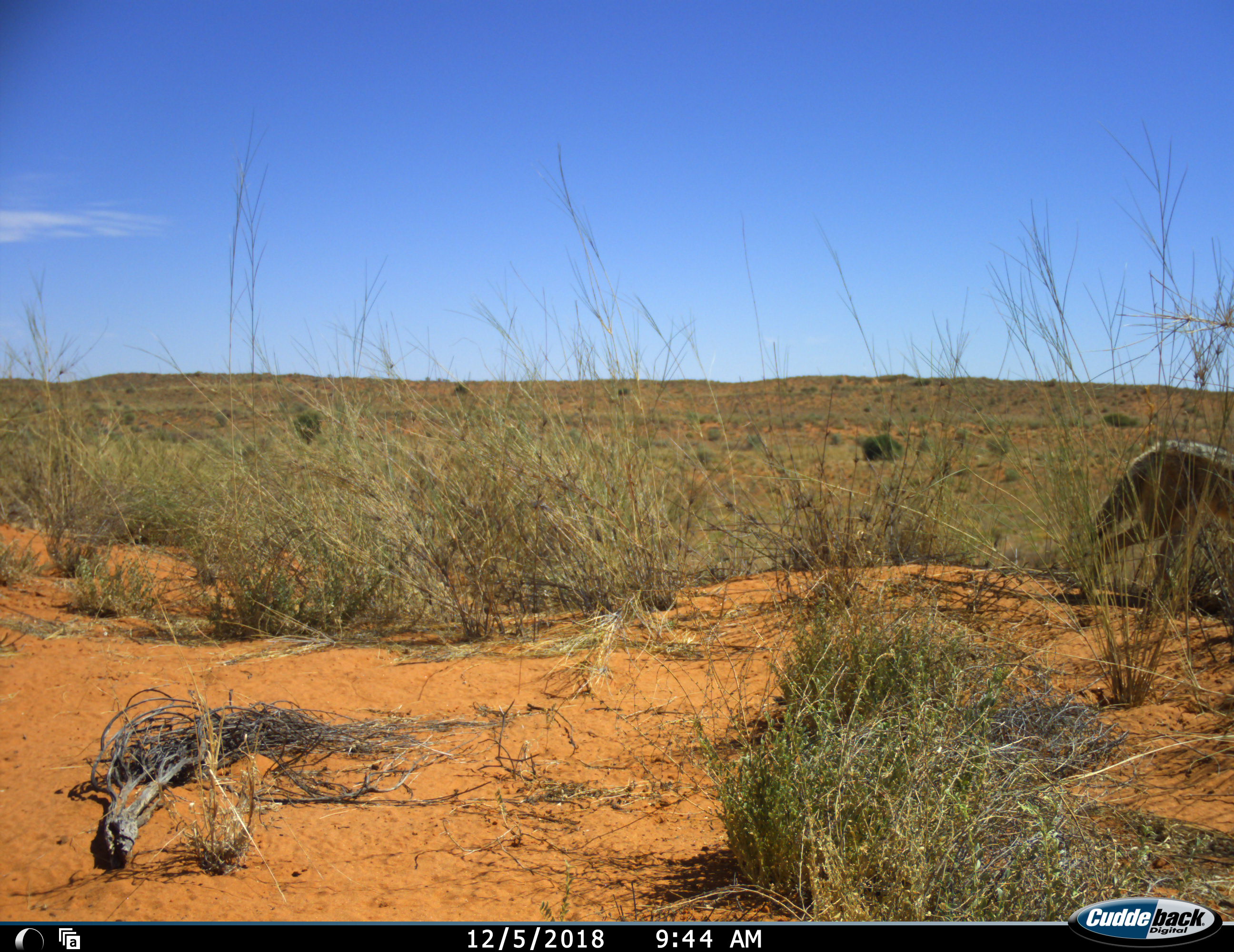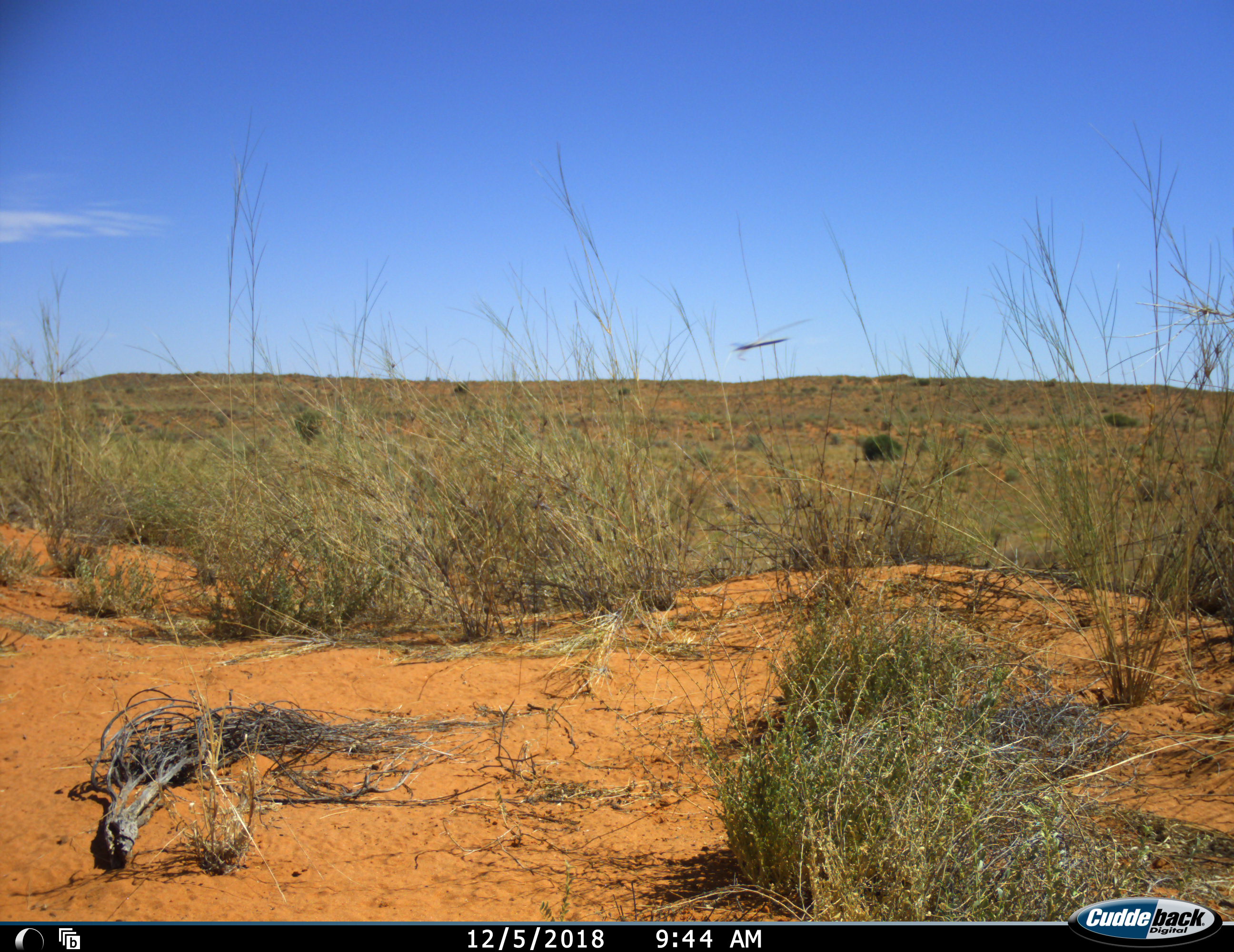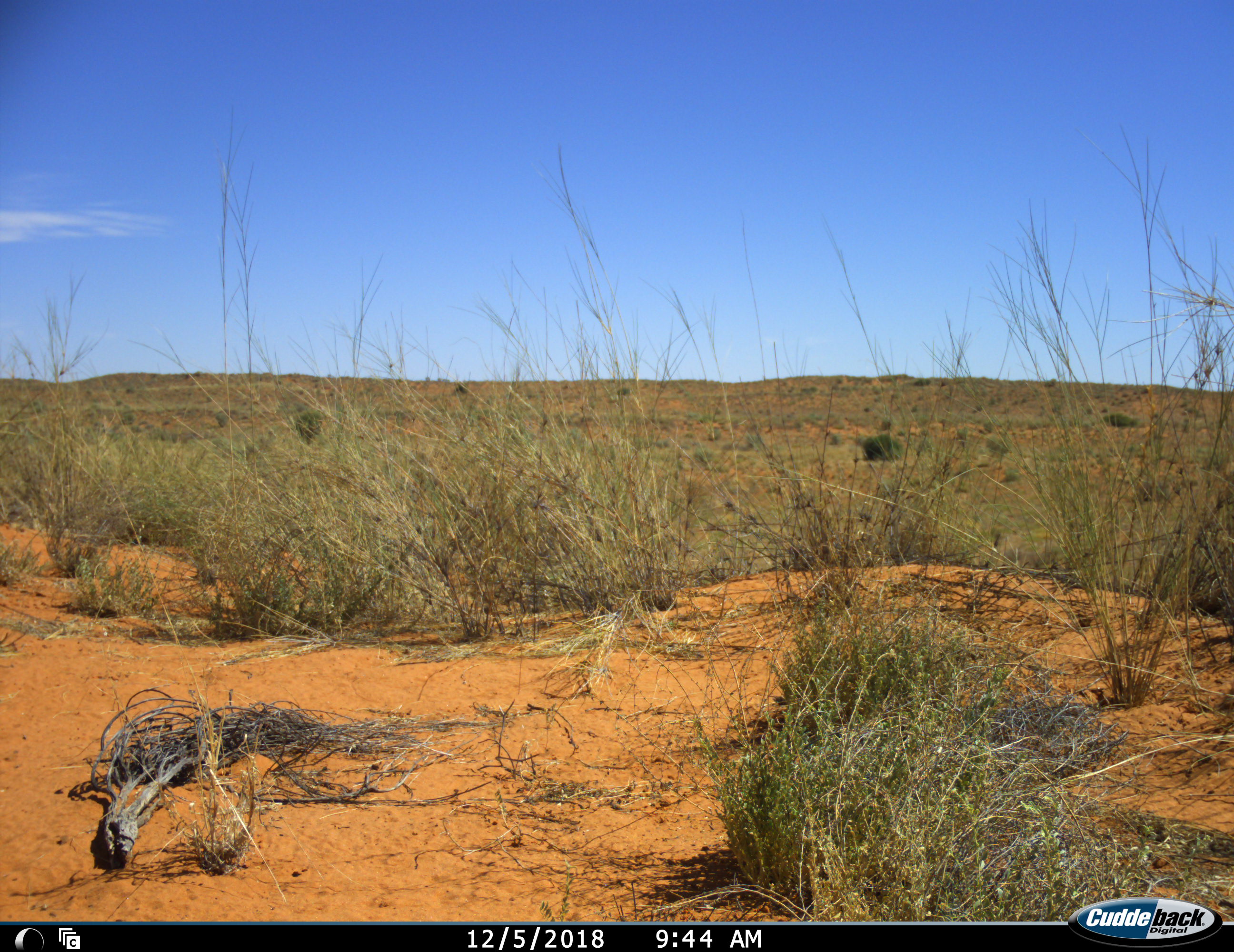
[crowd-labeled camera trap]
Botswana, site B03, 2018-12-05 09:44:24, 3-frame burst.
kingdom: Animalia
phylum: Chordata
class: Mammalia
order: Carnivora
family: Canidae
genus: Lupulella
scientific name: Lupulella mesomelas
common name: black-backed jackal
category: jackalblackbacked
Jackalblackbacked (black-backed jackal) (Lupulella mesomelas), count 1. Behavior (volunteer vote fractions): standing 0%, resting 0%, moving 100%, interacting 0%. Young present (vote fraction): 0%. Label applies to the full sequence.